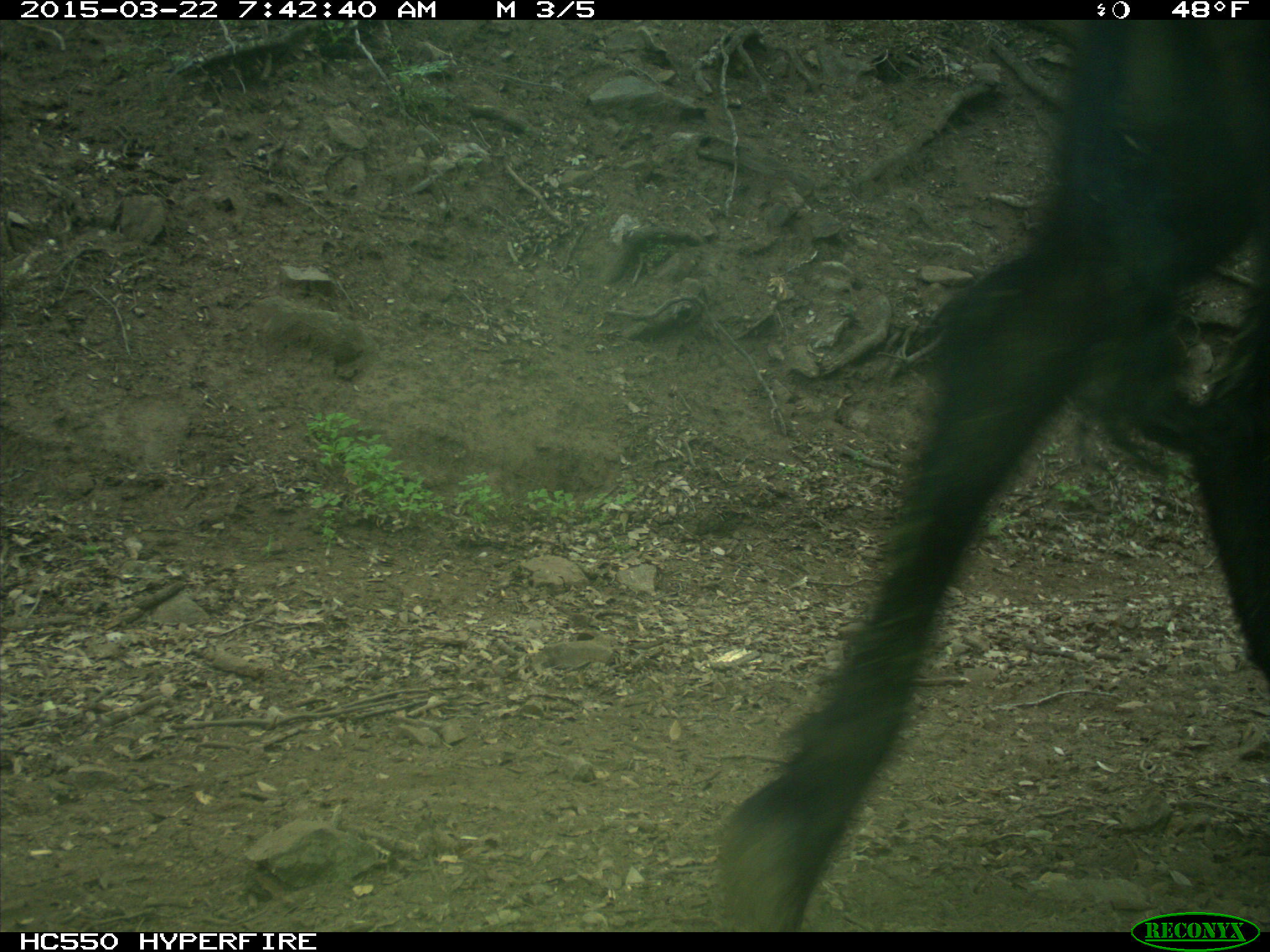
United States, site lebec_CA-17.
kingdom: Animalia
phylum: Chordata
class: Mammalia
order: Artiodactyla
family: Bovidae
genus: Bos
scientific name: Bos taurus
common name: domestic cow